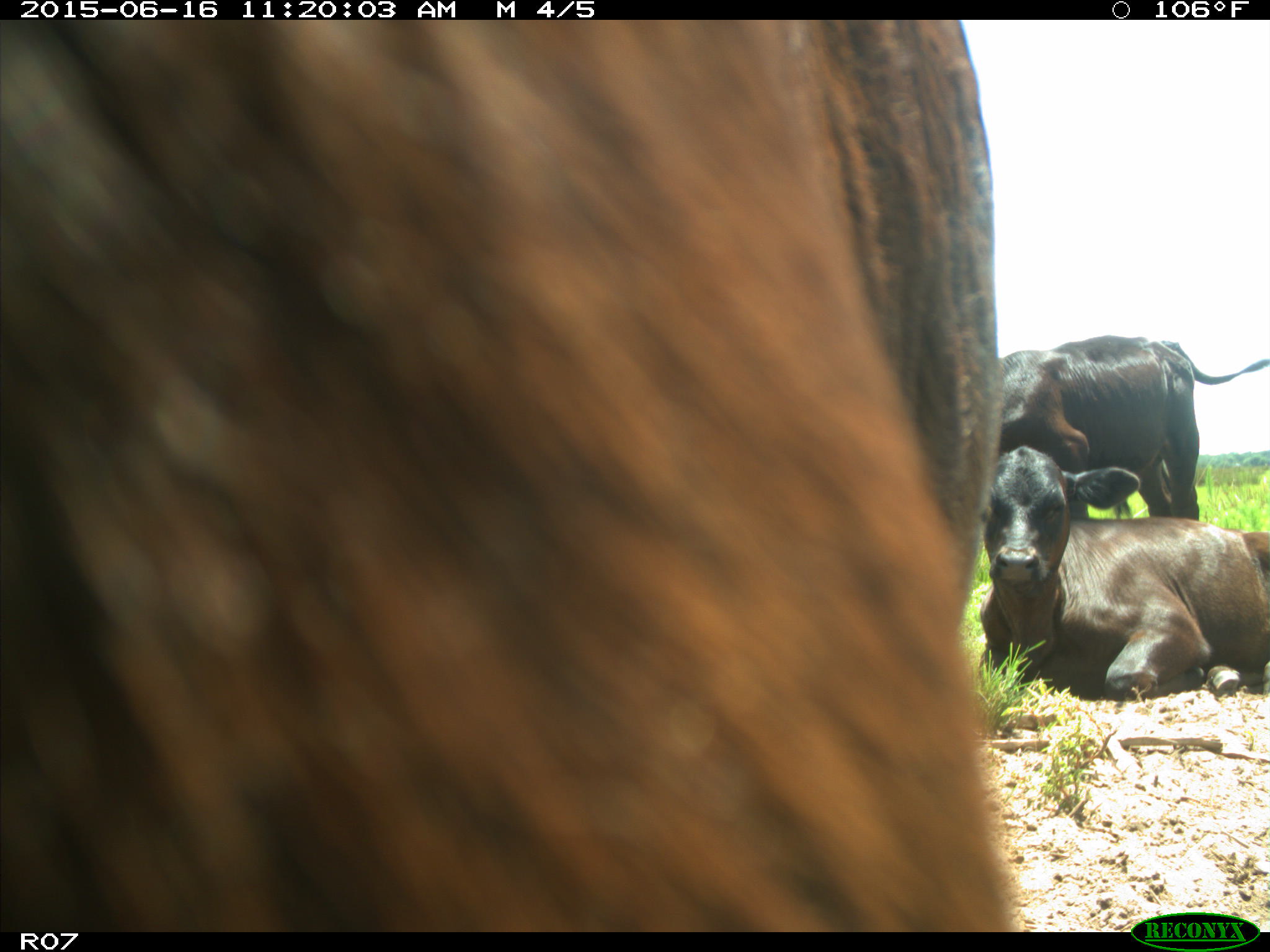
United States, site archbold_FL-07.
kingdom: Animalia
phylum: Chordata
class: Mammalia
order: Artiodactyla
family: Bovidae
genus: Bos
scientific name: Bos taurus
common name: domestic cow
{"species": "Bos taurus (domestic cow)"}